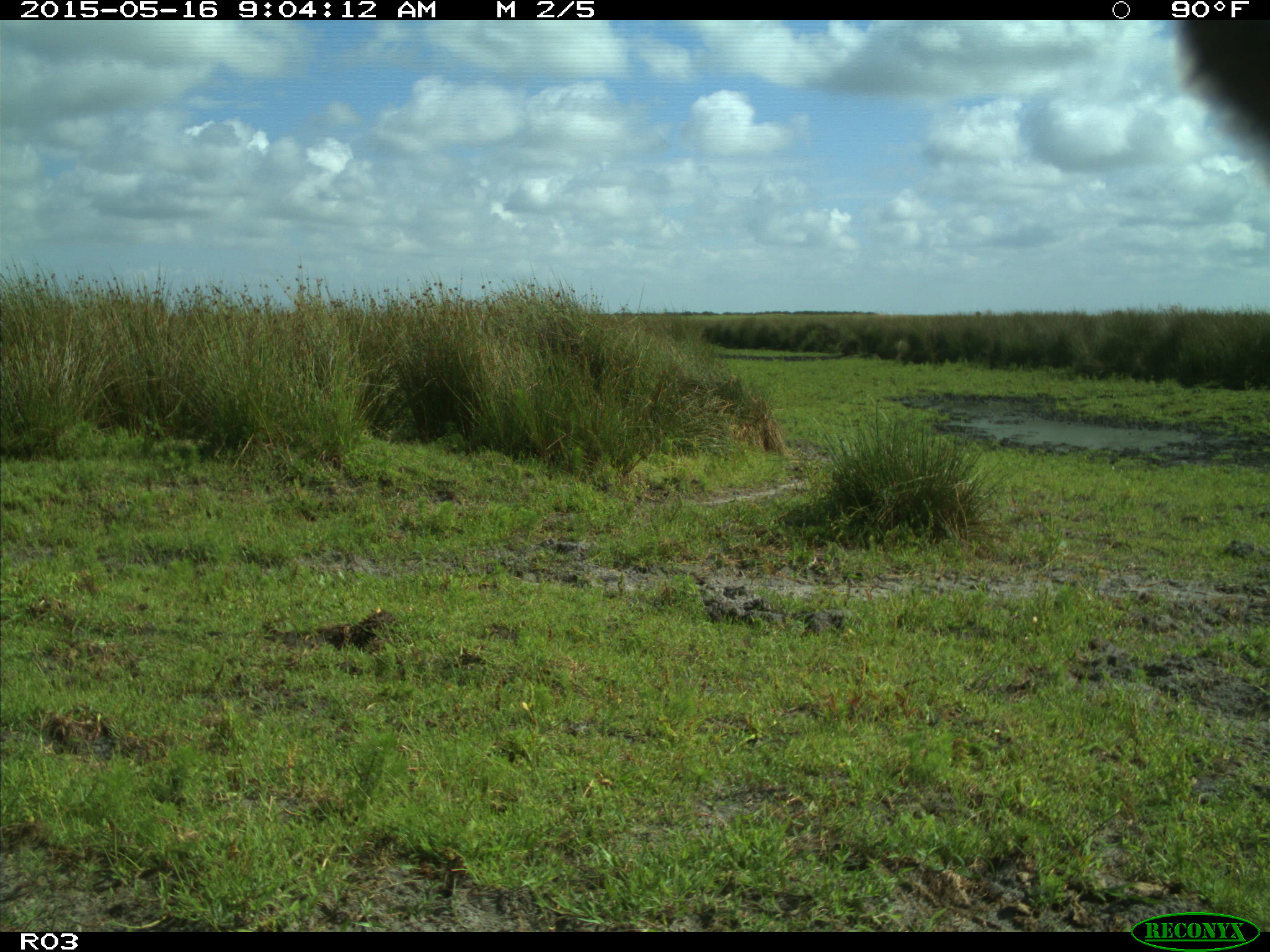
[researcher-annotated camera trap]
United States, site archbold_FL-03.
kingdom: Animalia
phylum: Chordata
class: Mammalia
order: Artiodactyla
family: Bovidae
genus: Bos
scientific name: Bos taurus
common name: domestic cow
Bos taurus (domestic cow).